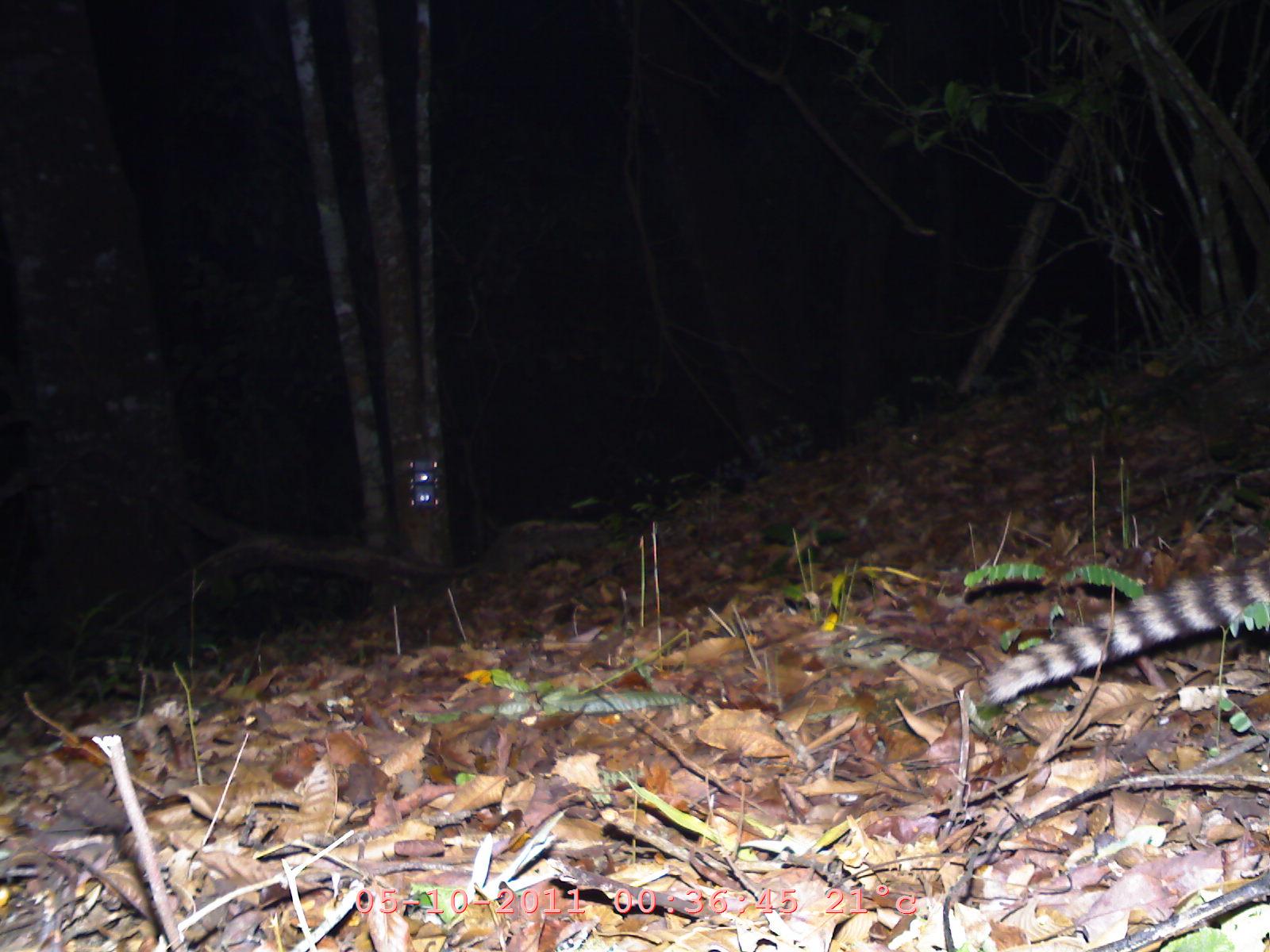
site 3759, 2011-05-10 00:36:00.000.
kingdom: Animalia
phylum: Chordata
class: Mammalia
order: Carnivora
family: Viverridae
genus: Viverricula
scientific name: Viverricula indica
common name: small indian civet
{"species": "Viverricula indica (small indian civet)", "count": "1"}